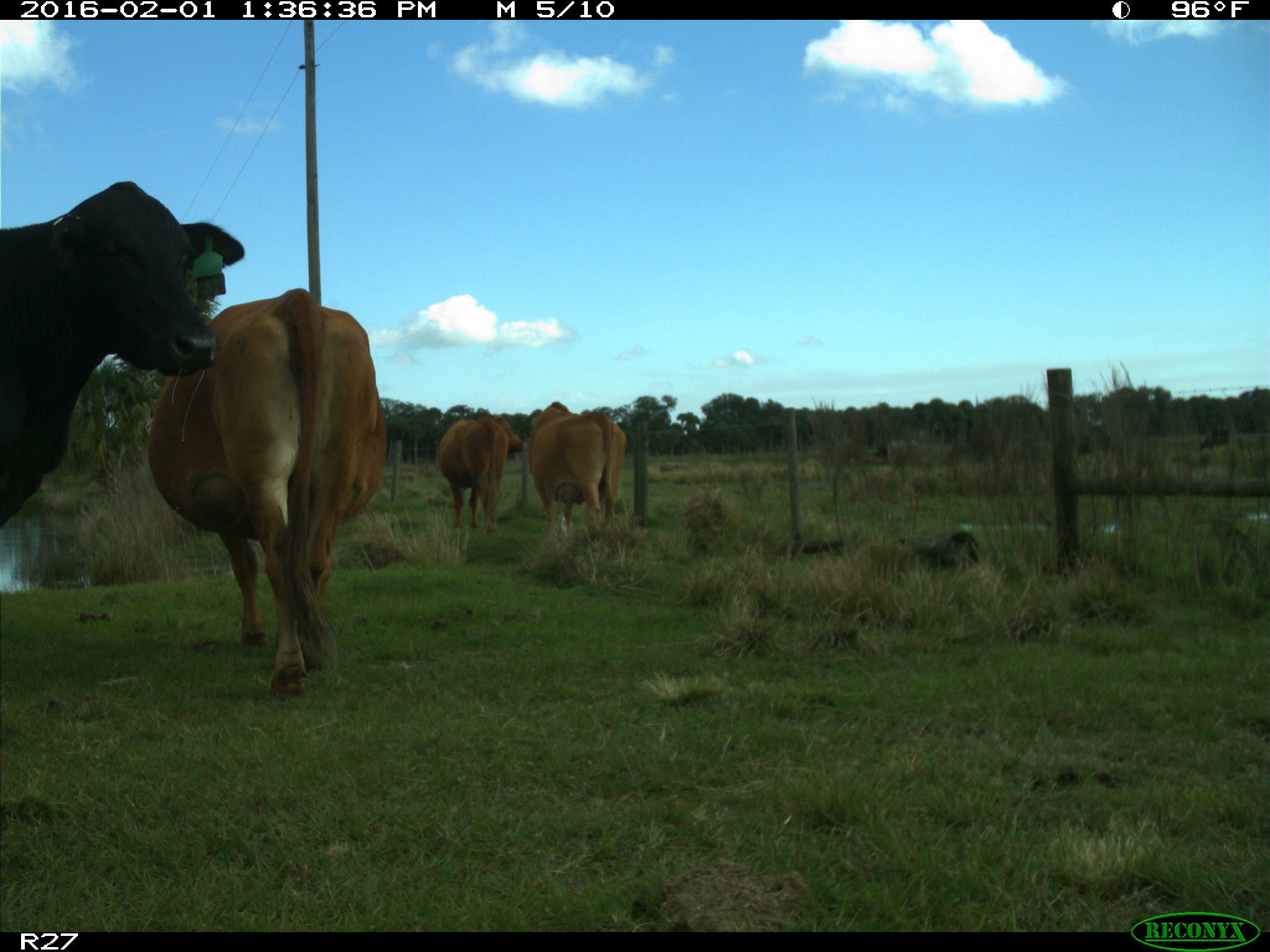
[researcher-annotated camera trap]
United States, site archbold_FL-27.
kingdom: Animalia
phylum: Chordata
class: Mammalia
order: Artiodactyla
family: Bovidae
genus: Bos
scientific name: Bos taurus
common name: domestic cow